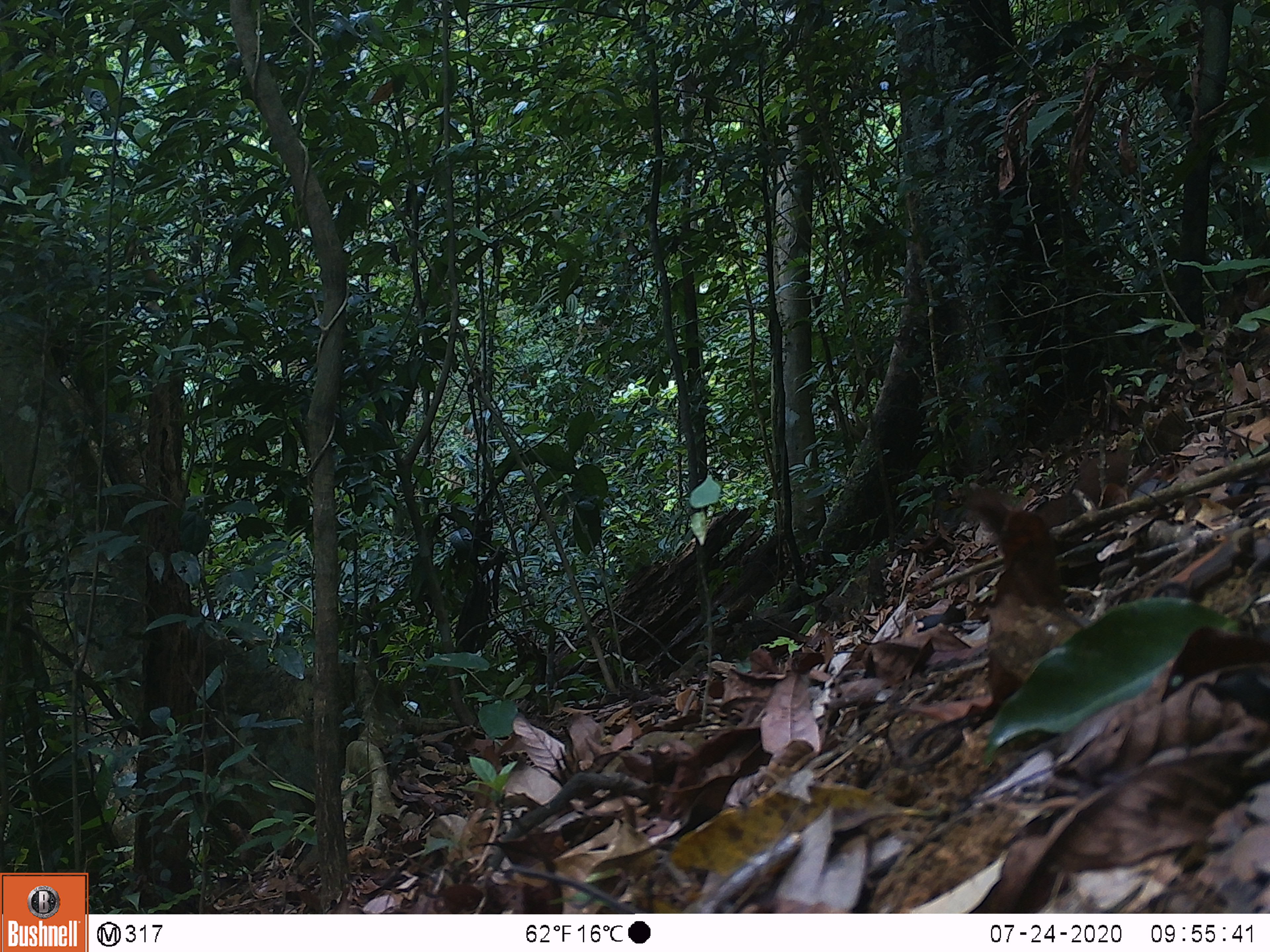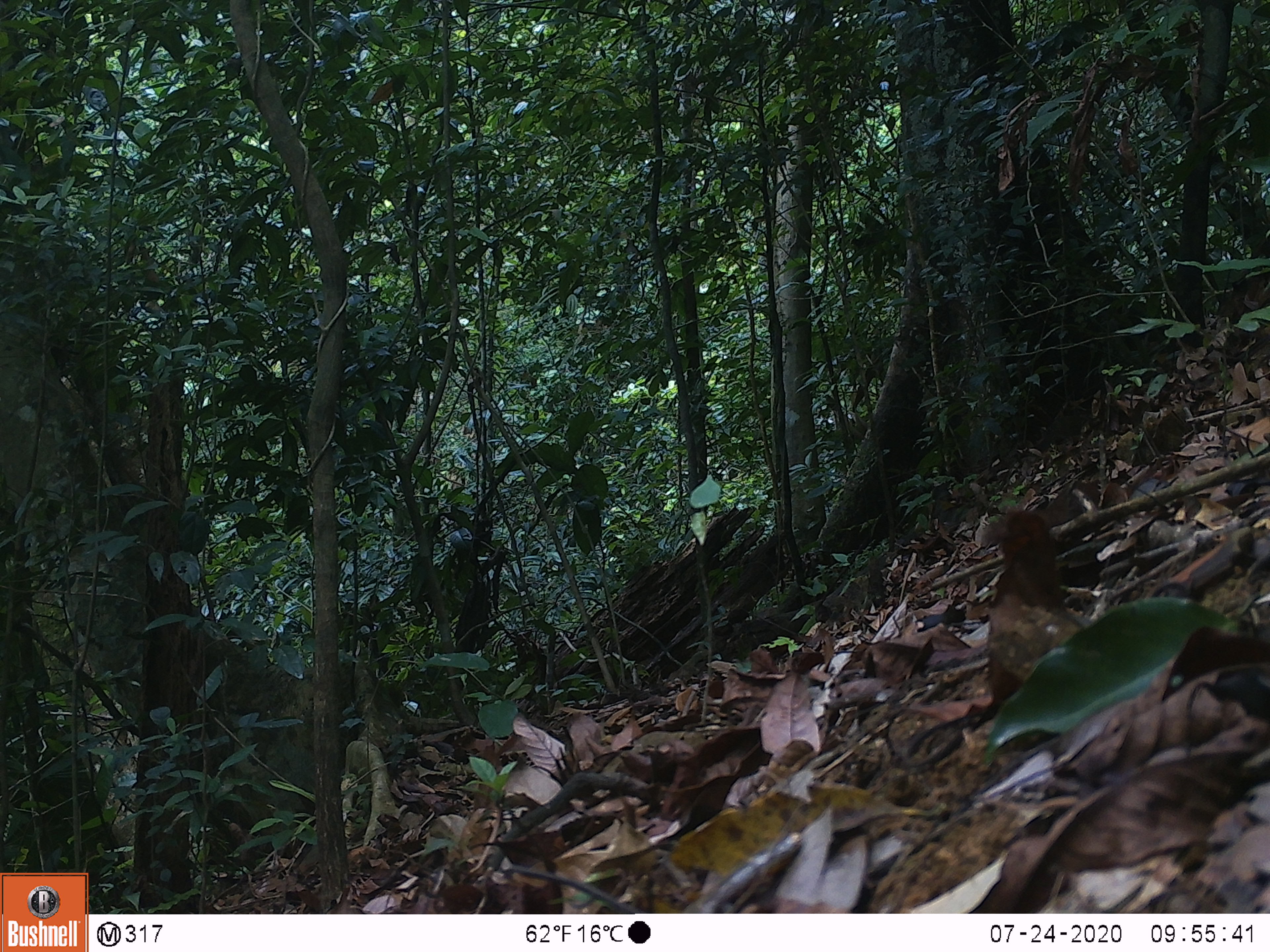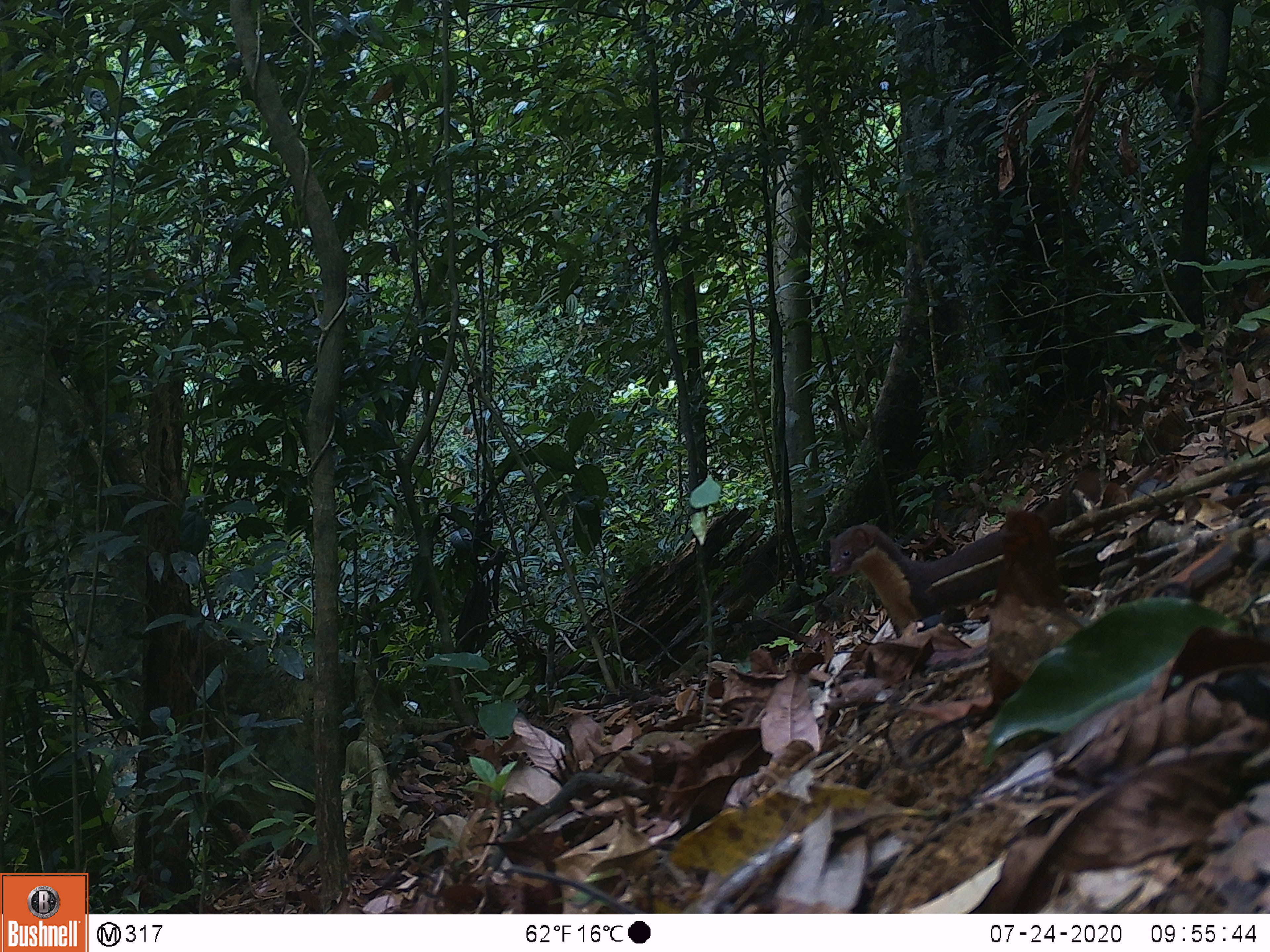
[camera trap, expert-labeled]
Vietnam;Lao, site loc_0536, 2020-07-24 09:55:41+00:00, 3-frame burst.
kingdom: Animalia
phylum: Chordata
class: Mammalia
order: Carnivora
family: Mustelidae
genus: Mustela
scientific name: Mustela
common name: weasel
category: unidentified weasel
Unidentified weasel (weasel) (Mustela). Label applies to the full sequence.